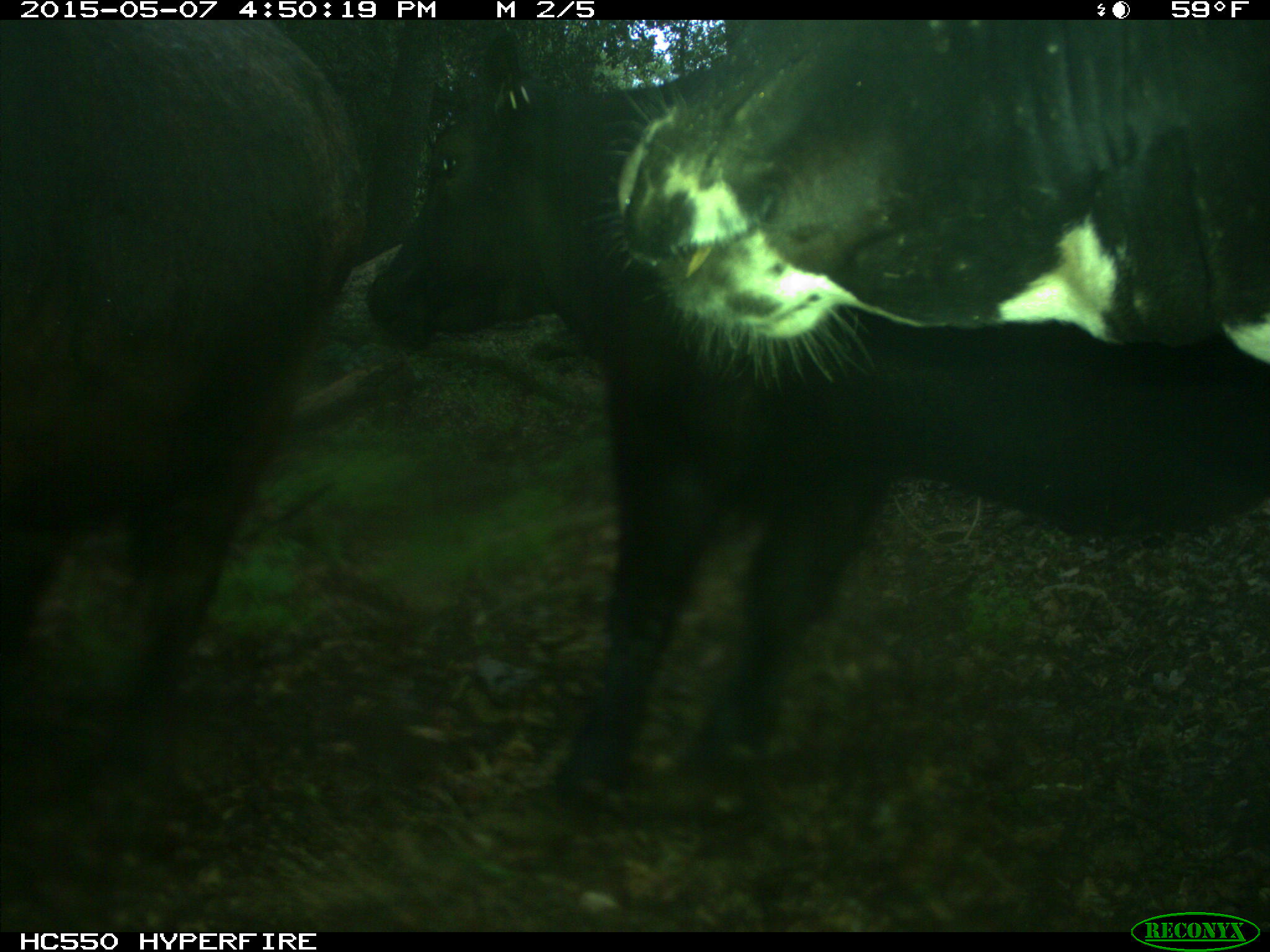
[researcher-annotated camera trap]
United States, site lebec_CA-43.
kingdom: Animalia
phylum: Chordata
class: Mammalia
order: Artiodactyla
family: Bovidae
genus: Bos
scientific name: Bos taurus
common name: domestic cow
Bos taurus (domestic cow).